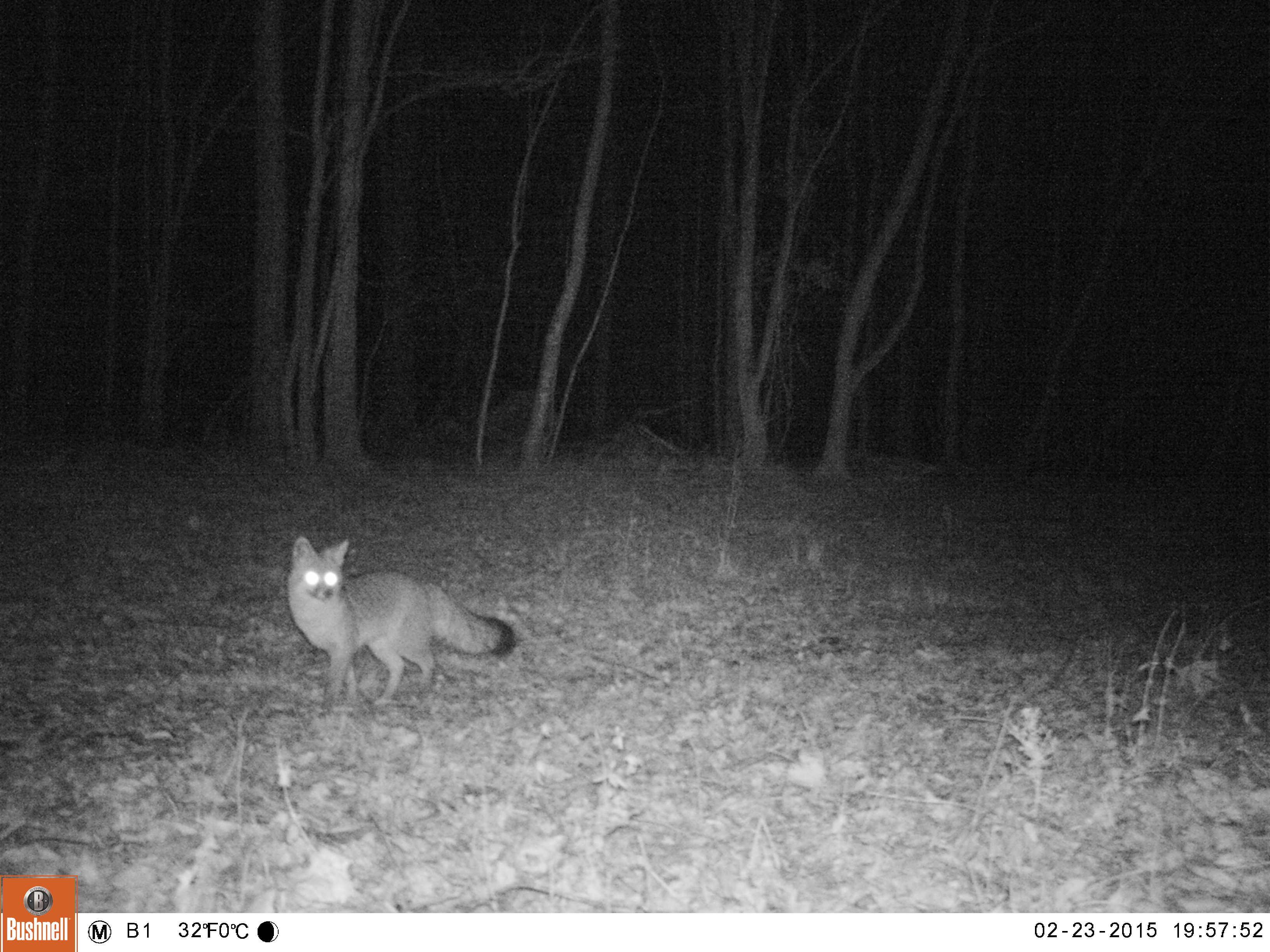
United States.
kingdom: Animalia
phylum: Chordata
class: Mammalia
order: Carnivora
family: Canidae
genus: Urocyon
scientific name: Urocyon cinereoargenteus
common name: gray fox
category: Grey Fox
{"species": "Grey Fox (gray fox) (Urocyon cinereoargenteus)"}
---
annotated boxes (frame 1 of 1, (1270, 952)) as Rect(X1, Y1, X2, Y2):
Grey Fox: Rect(277, 537, 536, 707)